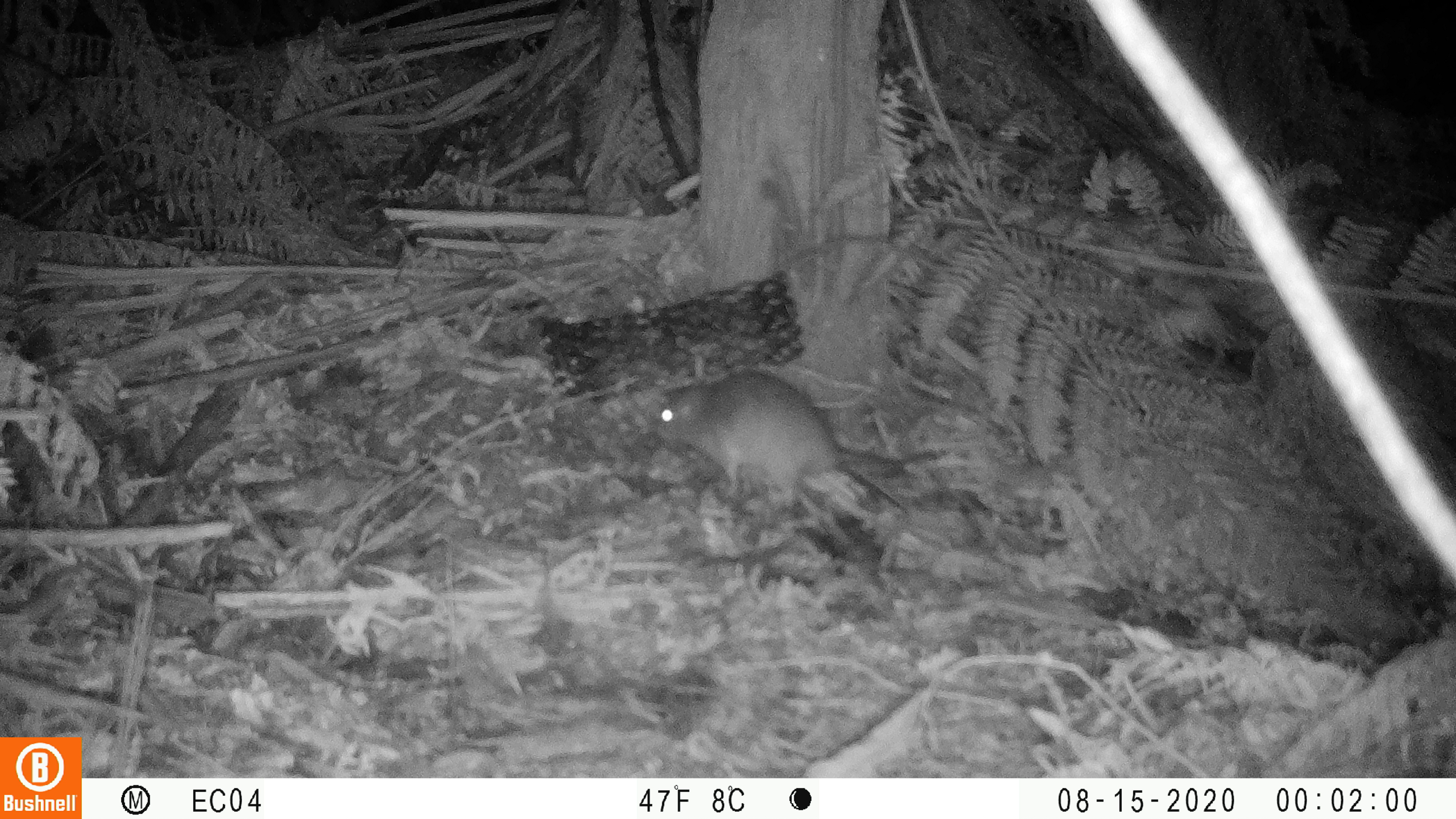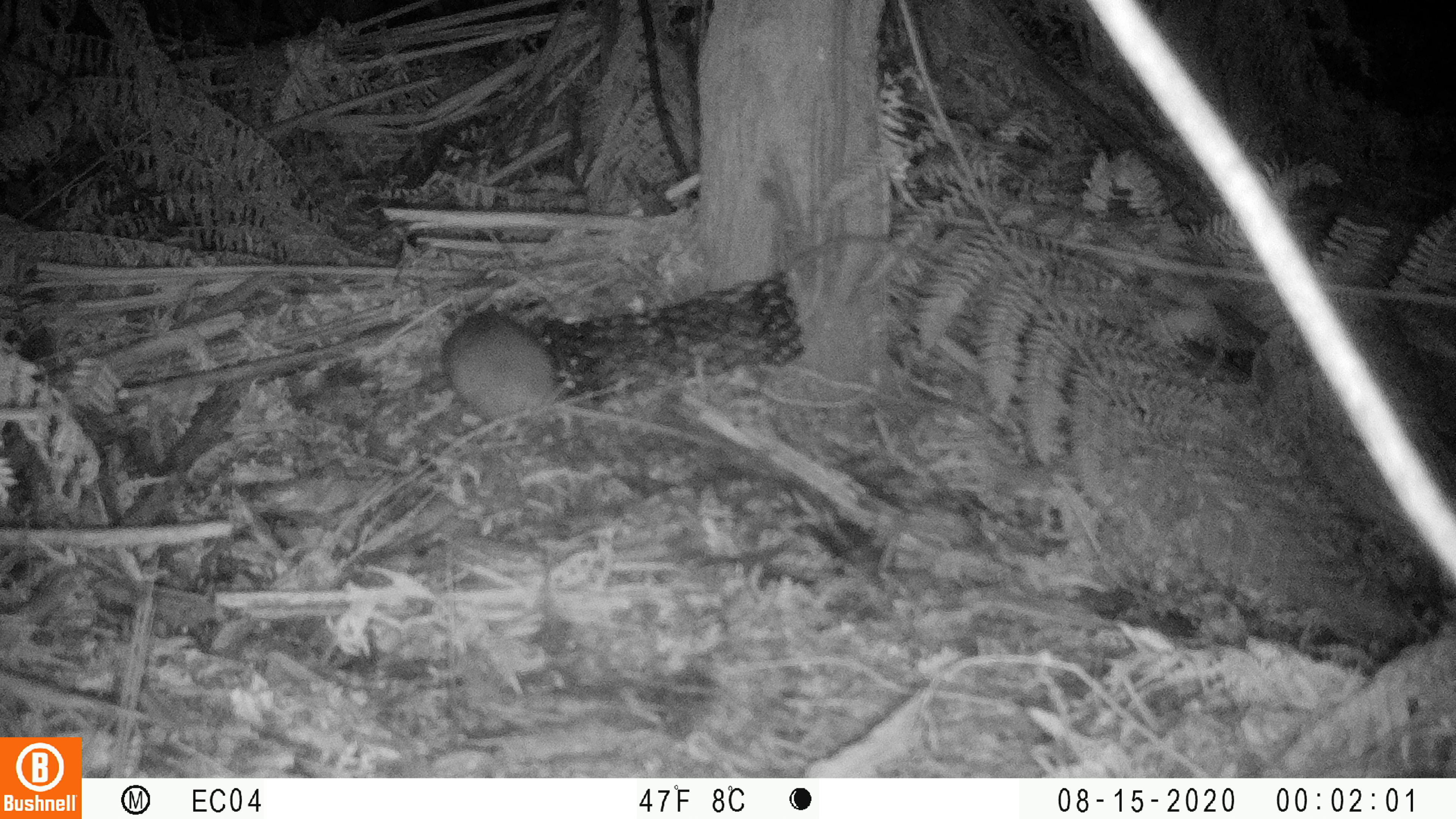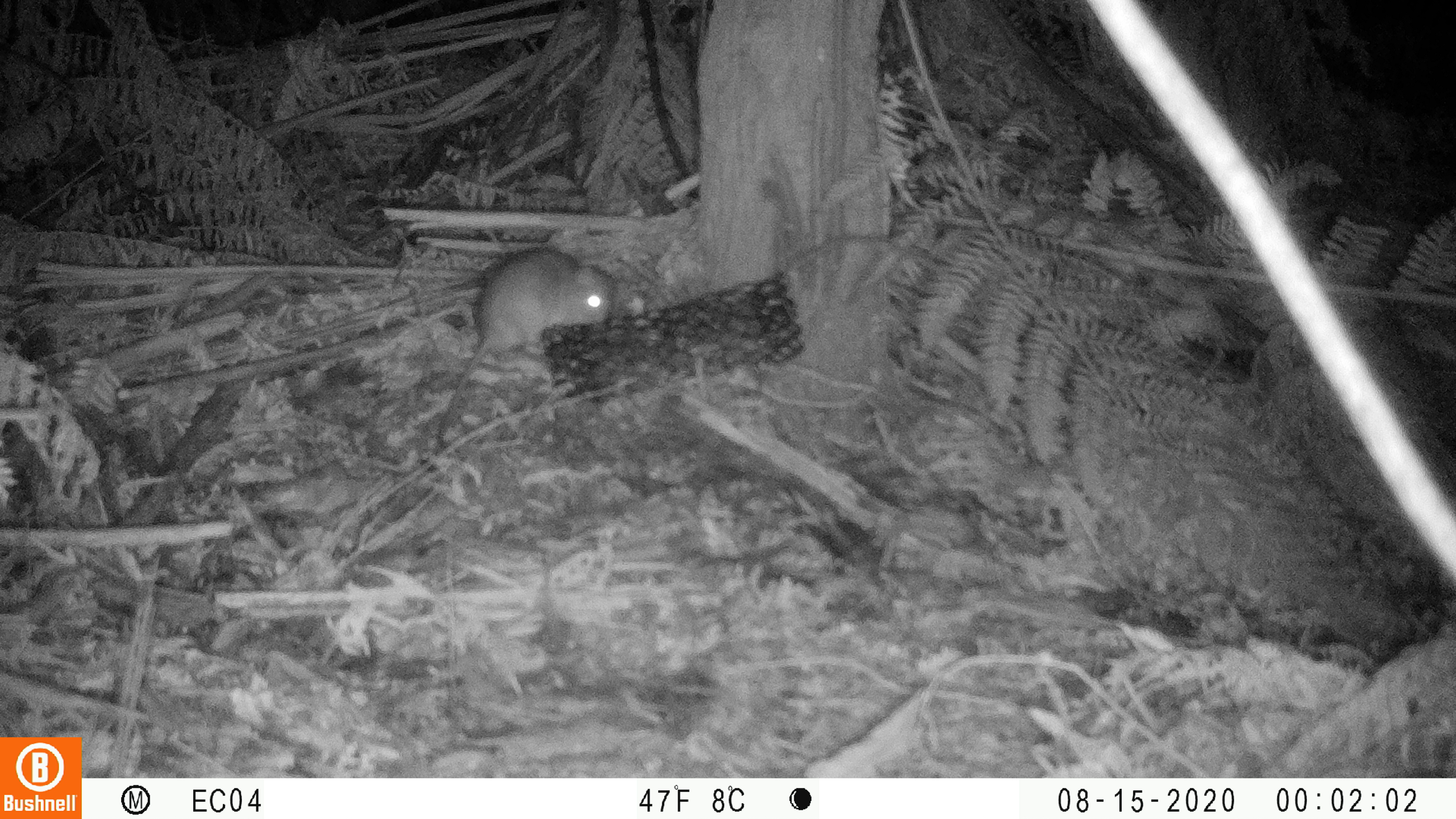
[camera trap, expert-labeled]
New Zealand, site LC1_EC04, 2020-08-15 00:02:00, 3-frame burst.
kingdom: Animalia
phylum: Chordata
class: Mammalia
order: Rodentia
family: Muridae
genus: Rattus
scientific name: Rattus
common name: rat